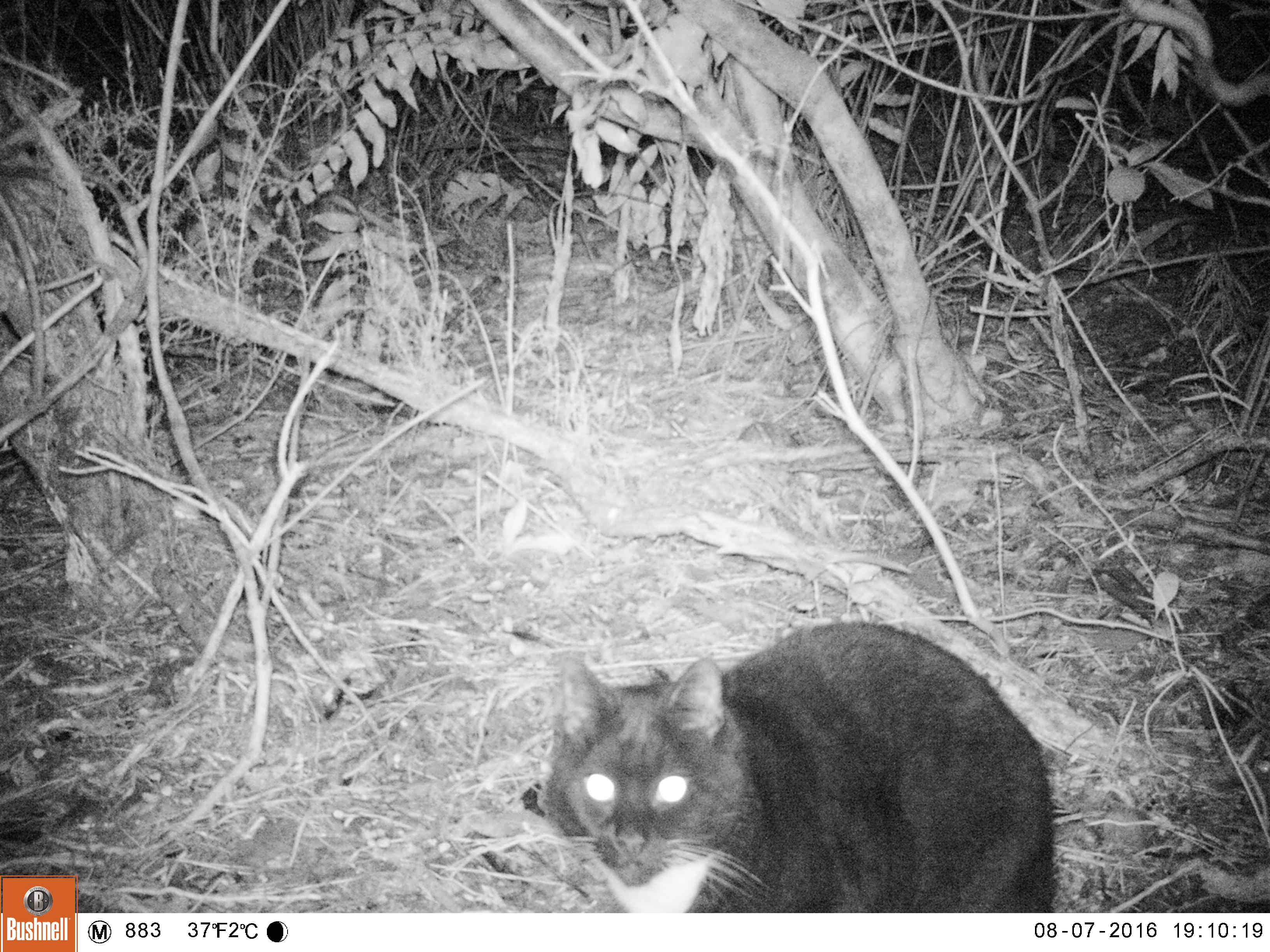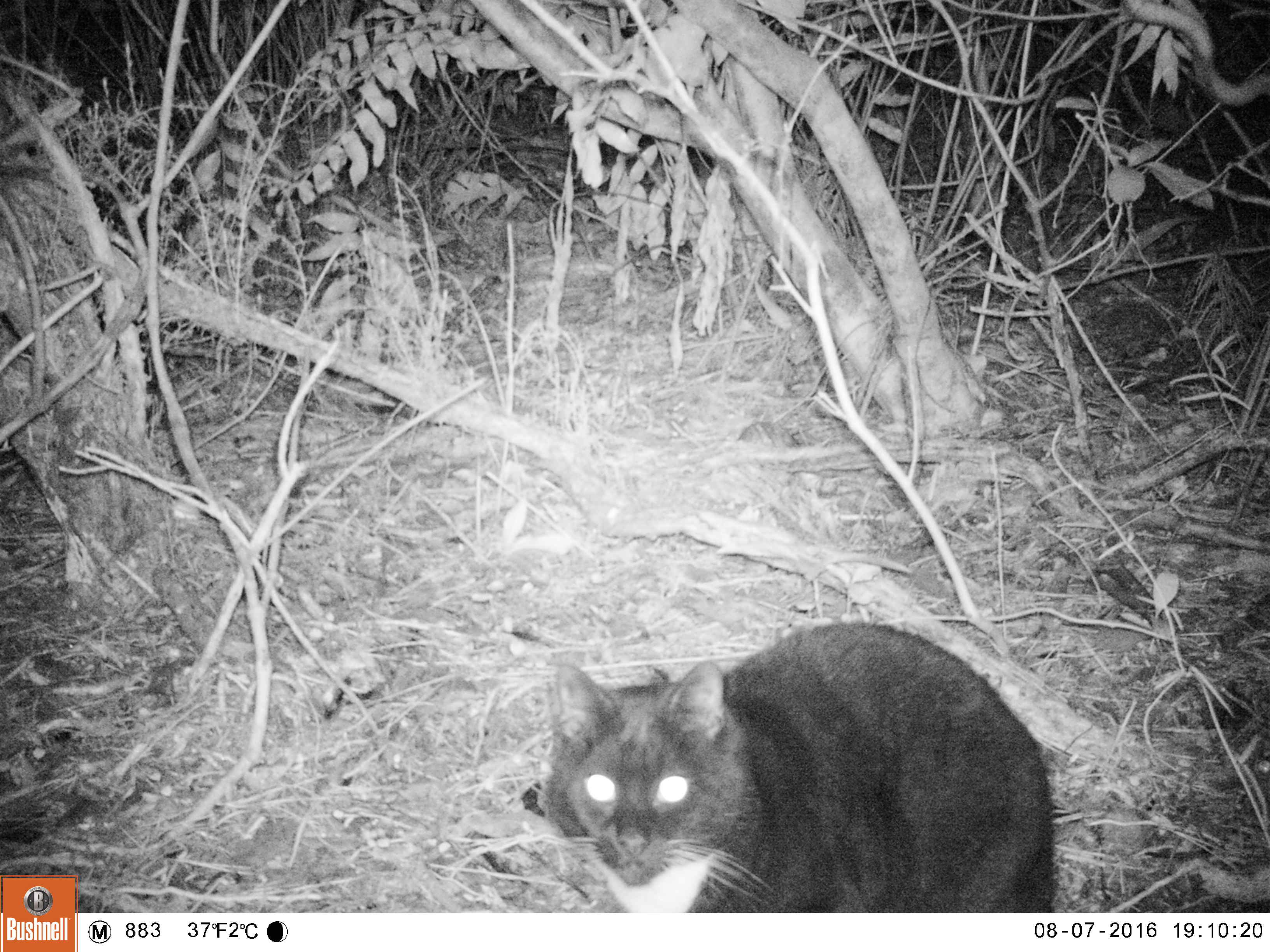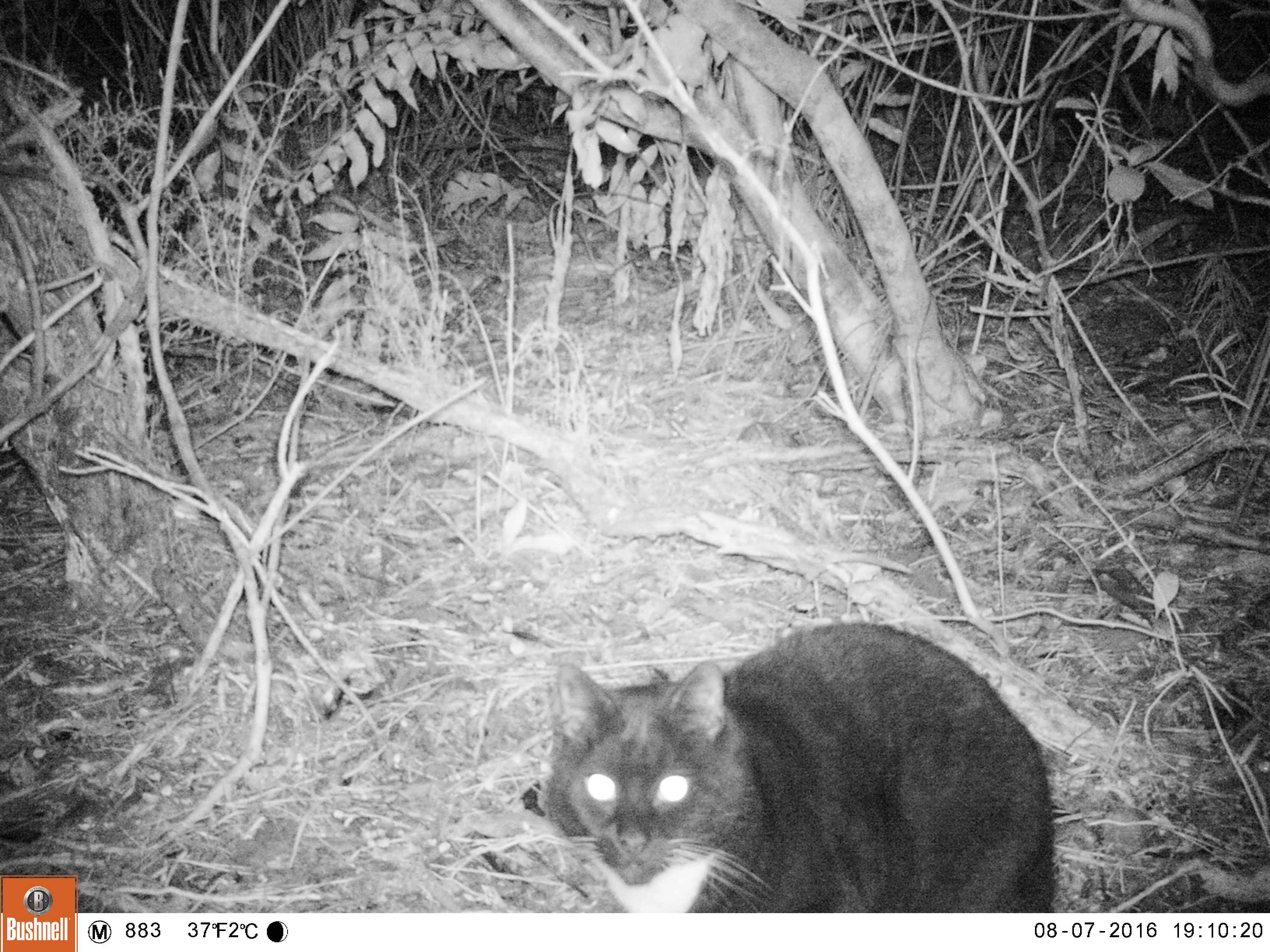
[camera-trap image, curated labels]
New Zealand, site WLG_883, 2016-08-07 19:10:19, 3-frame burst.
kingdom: Animalia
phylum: Chordata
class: Mammalia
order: Carnivora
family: Felidae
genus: Felis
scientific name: Felis catus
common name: domestic cat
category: cat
Cat (domestic cat) (Felis catus).